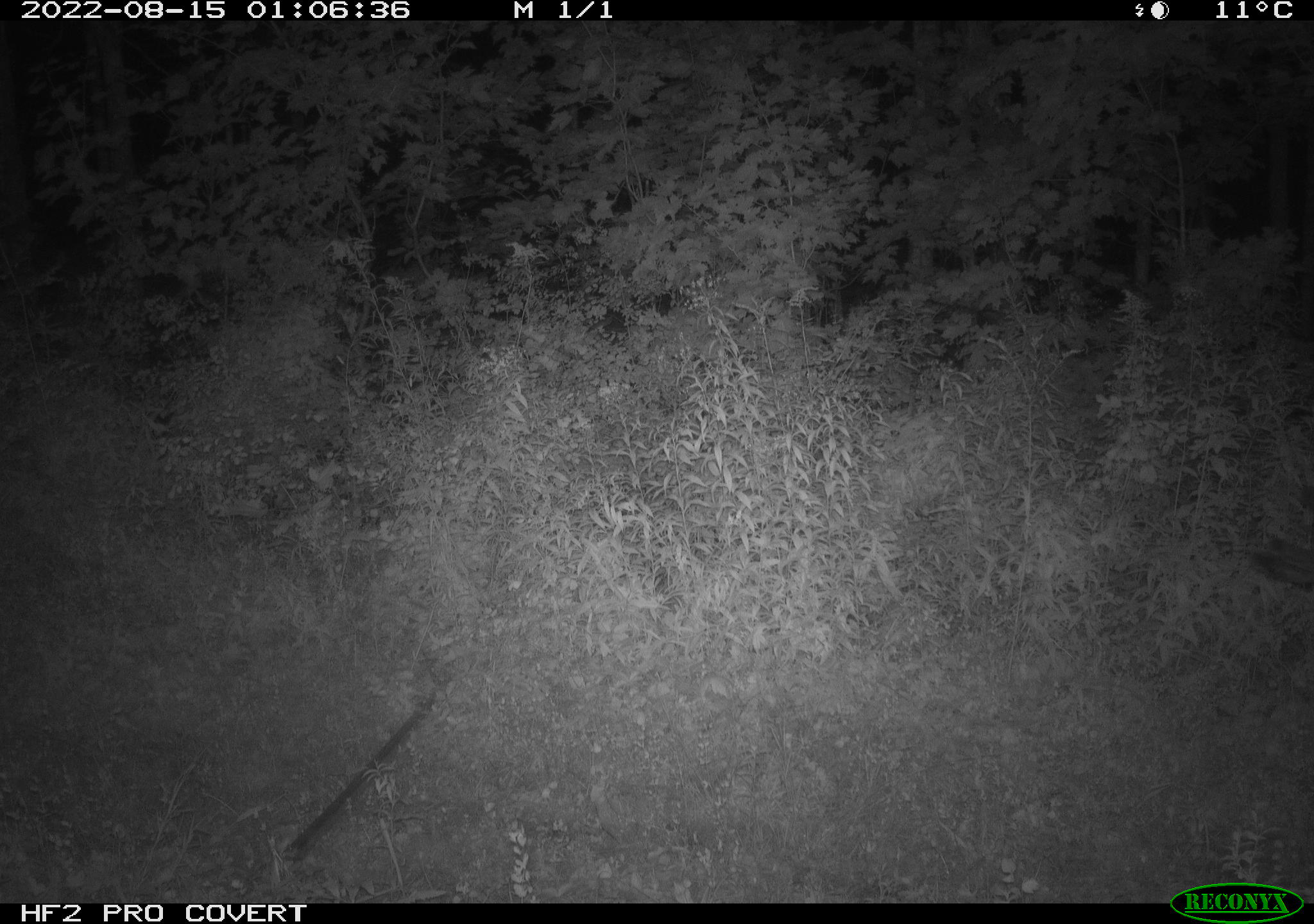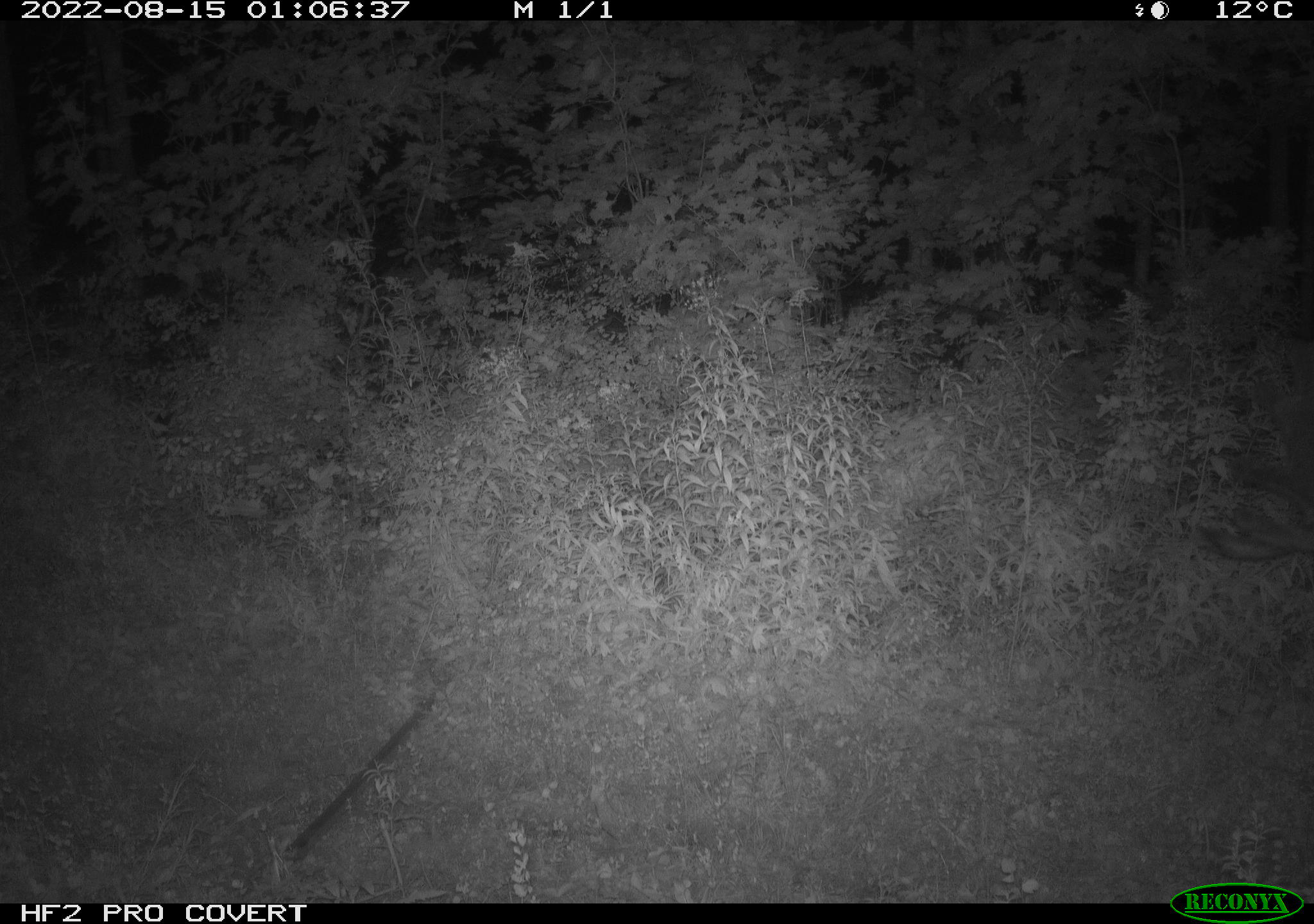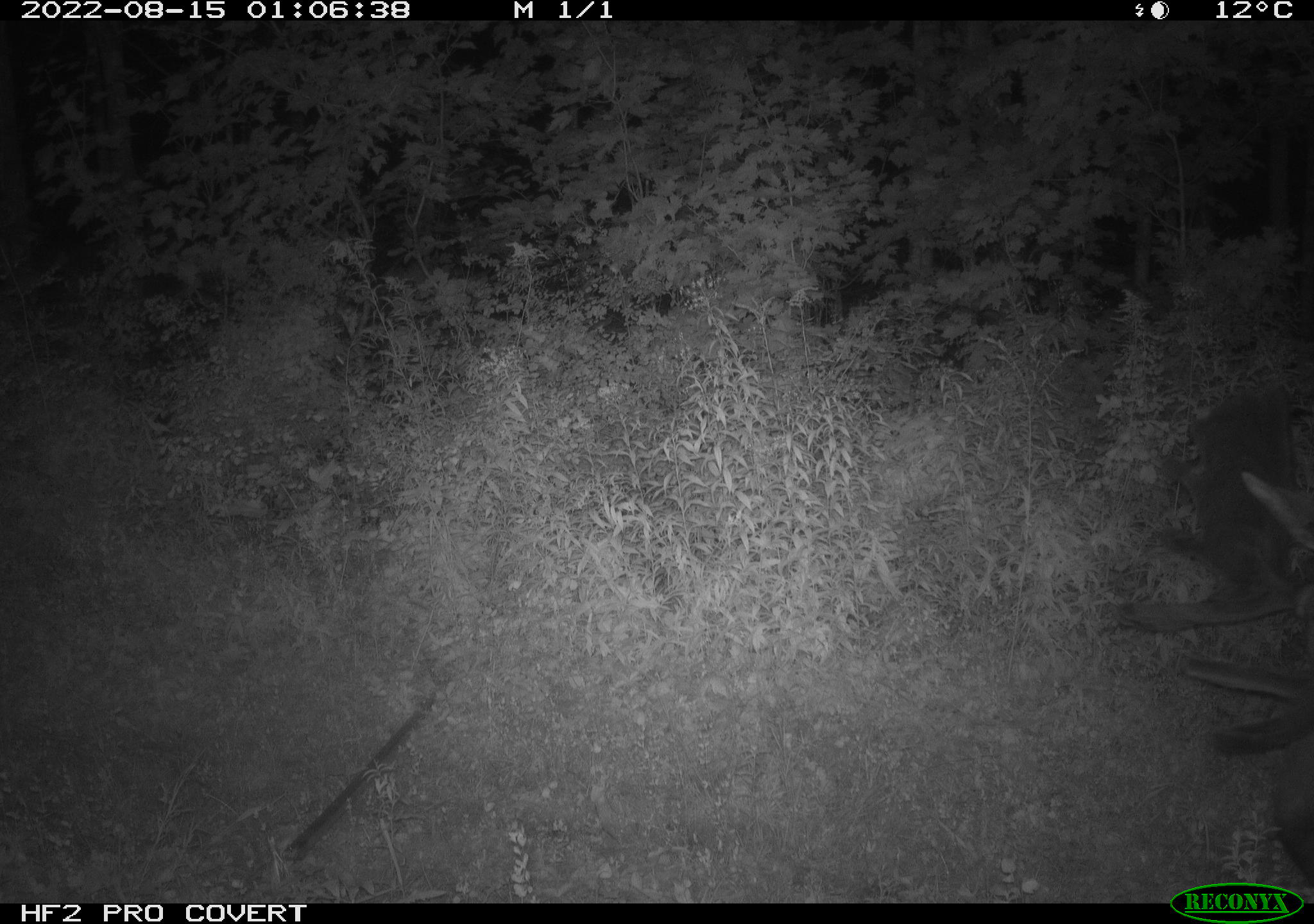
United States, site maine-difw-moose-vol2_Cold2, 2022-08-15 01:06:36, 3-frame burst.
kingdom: Animalia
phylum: Chordata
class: Mammalia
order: Artiodactyla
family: Cervidae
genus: Alces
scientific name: Alces alces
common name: moose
Moose (Alces alces).